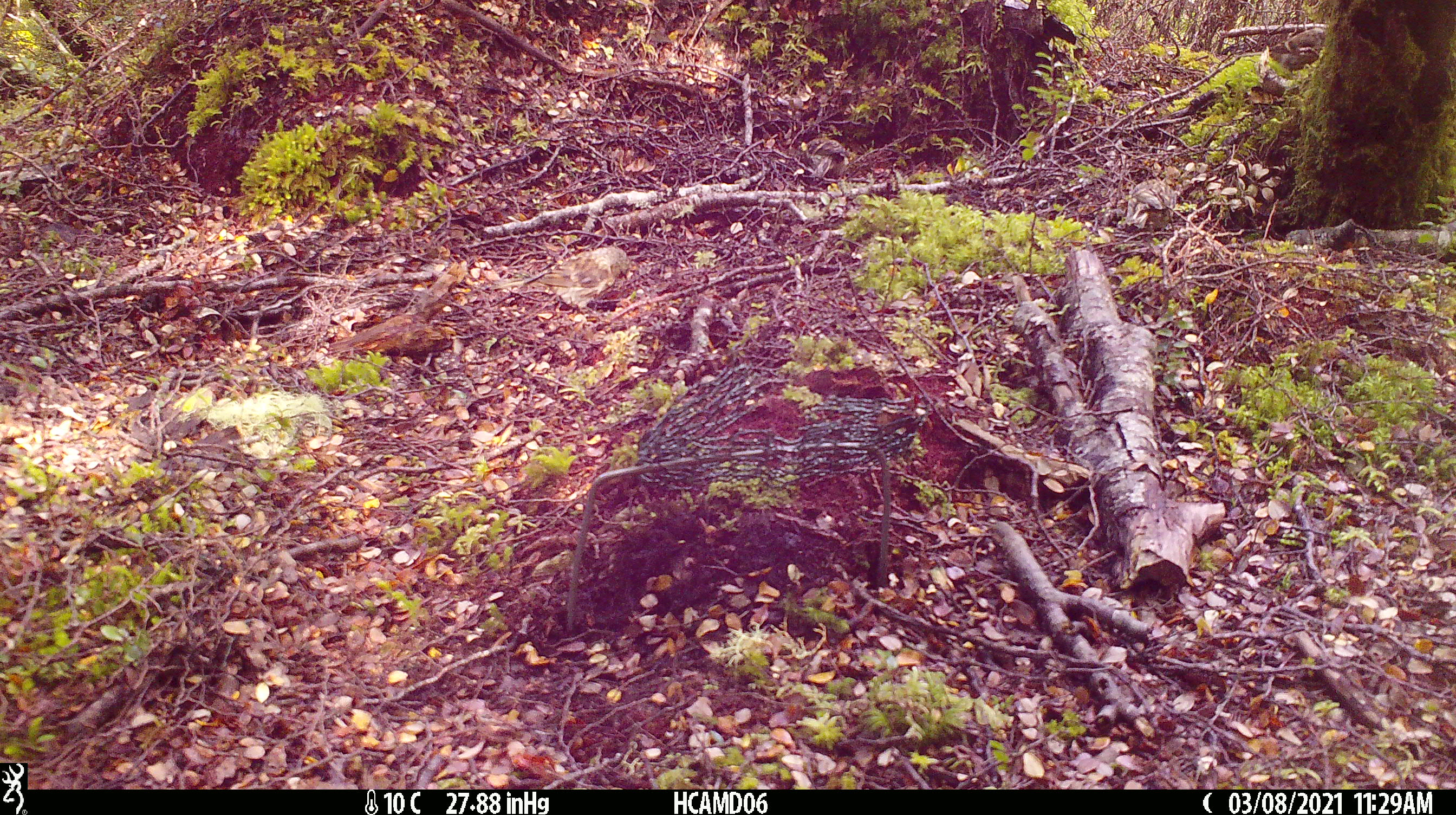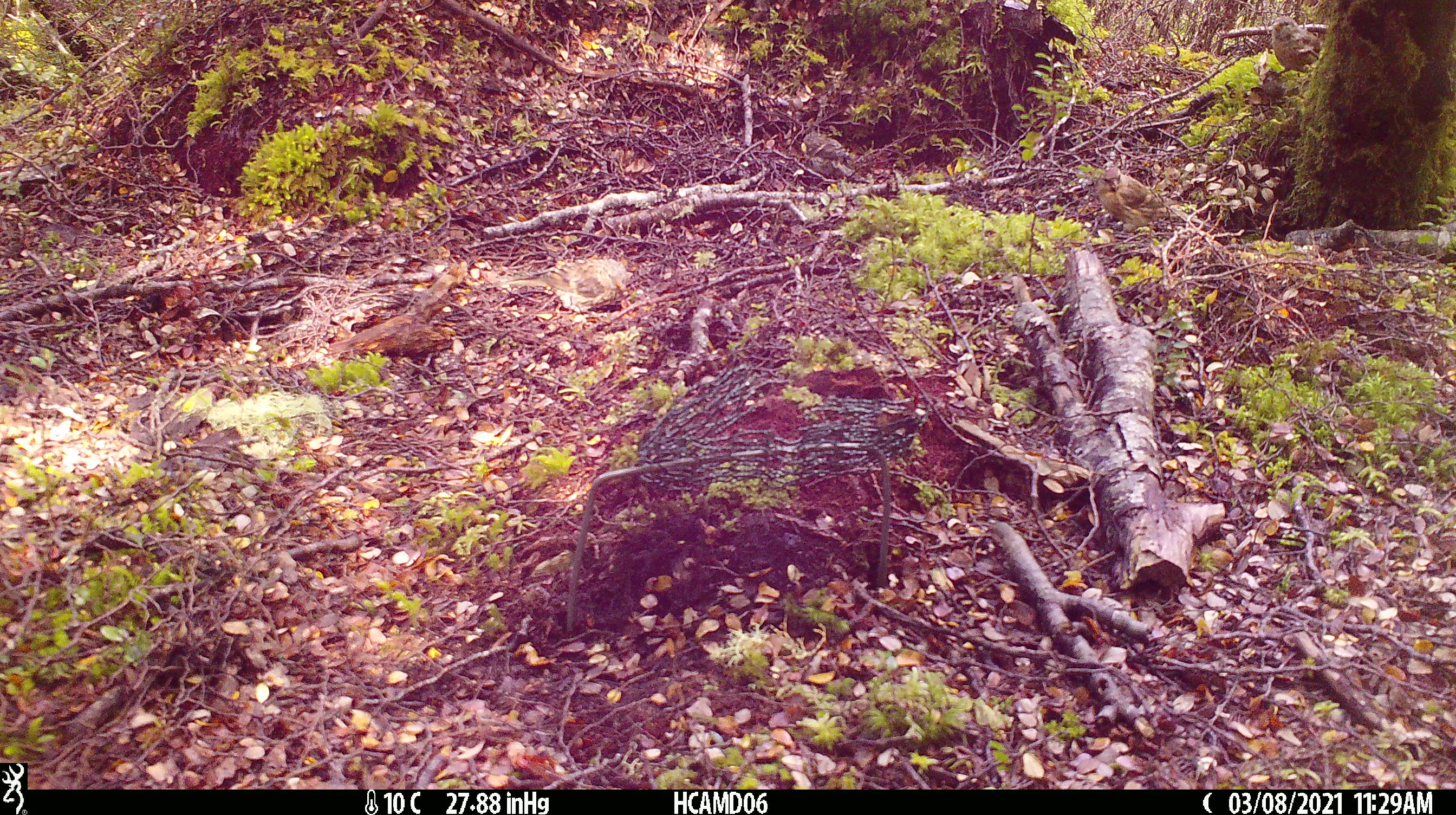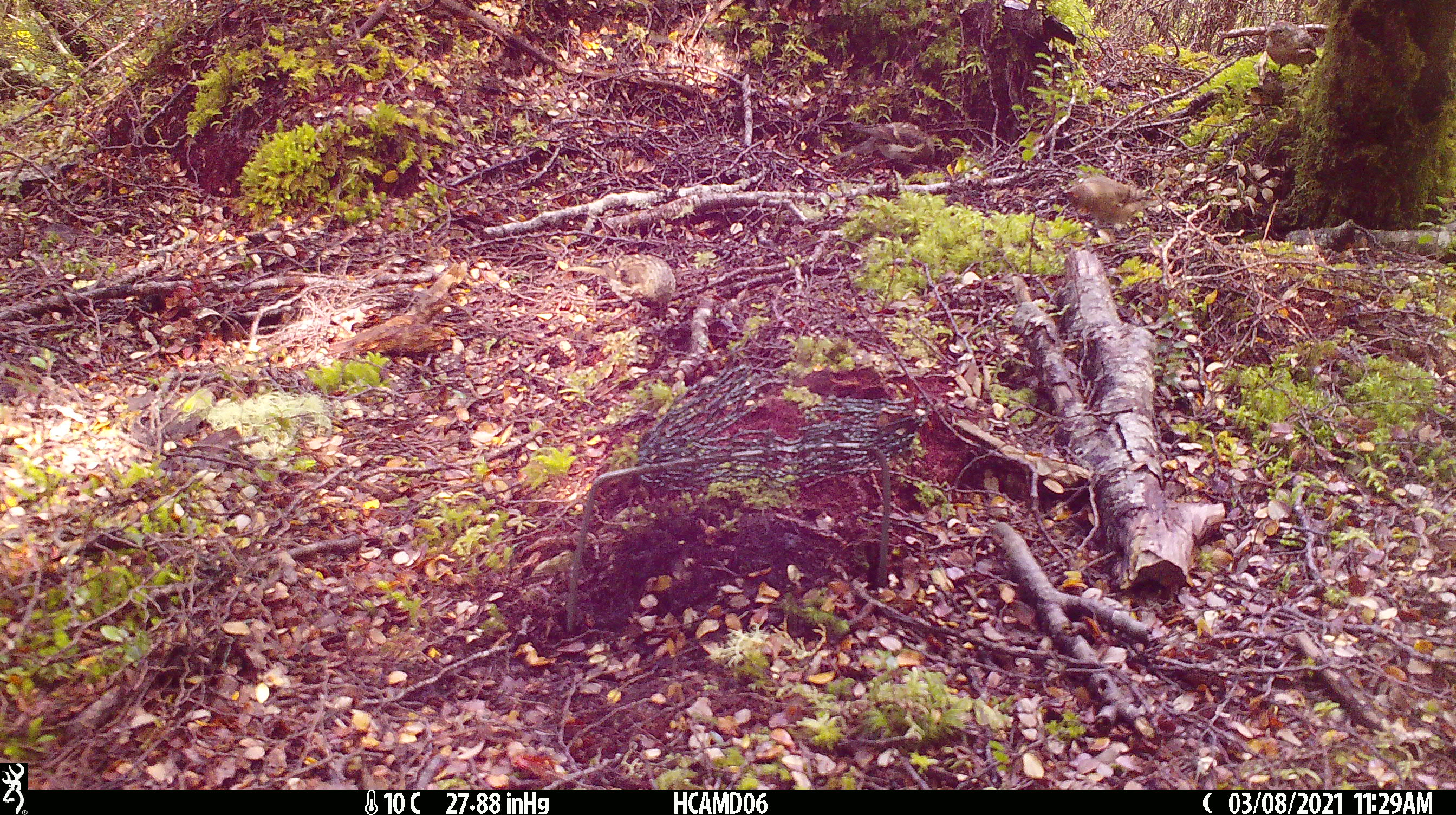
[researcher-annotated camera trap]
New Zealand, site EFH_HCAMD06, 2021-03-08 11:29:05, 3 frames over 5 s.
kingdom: Animalia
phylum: Chordata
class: Aves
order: Passeriformes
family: Fringillidae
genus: Acanthis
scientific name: Acanthis flammea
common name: common redpoll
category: redpoll